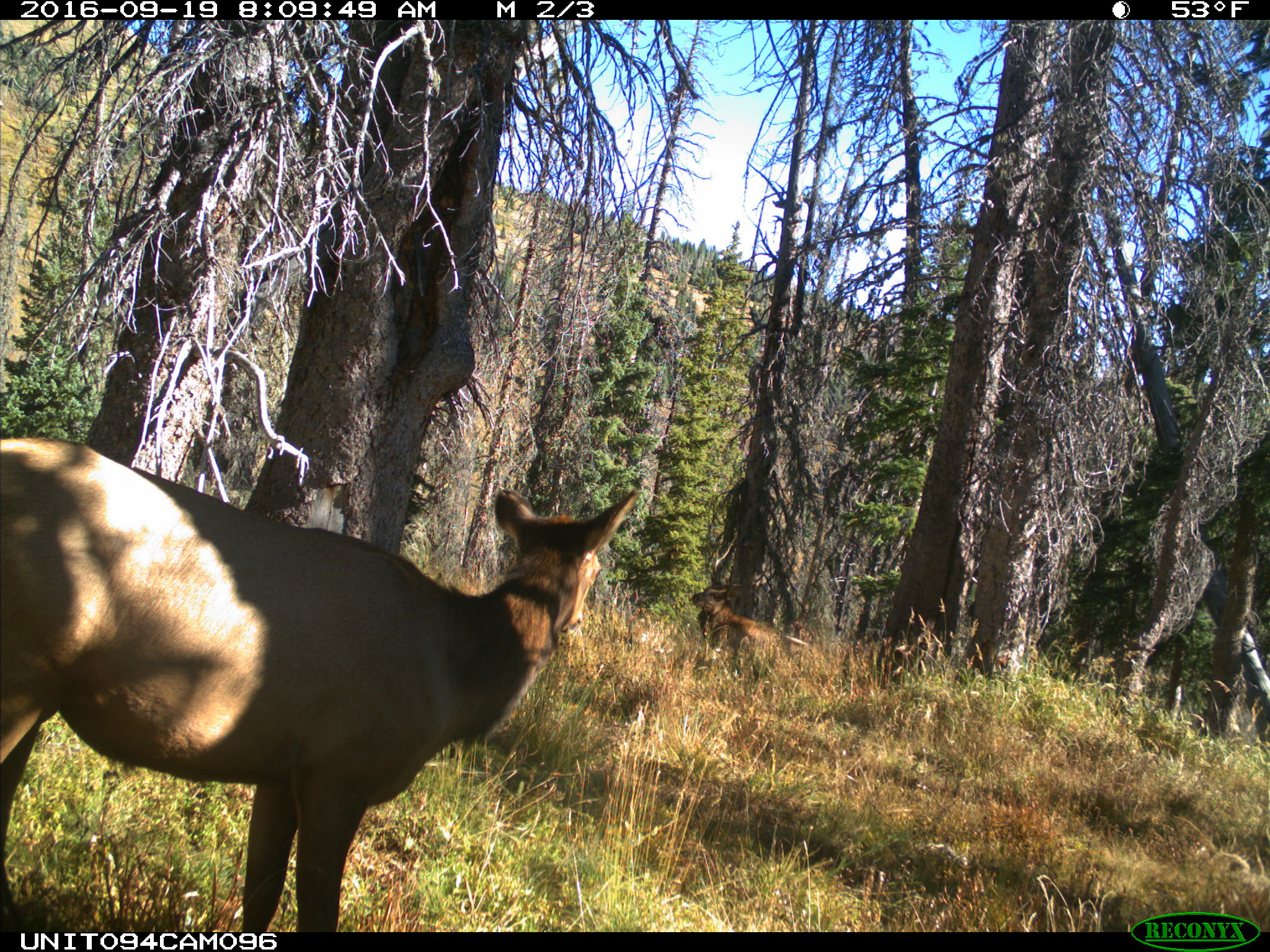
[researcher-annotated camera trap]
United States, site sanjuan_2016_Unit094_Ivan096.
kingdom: Animalia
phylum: Chordata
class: Mammalia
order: Artiodactyla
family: Cervidae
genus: Cervus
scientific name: Cervus elaphus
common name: red deer